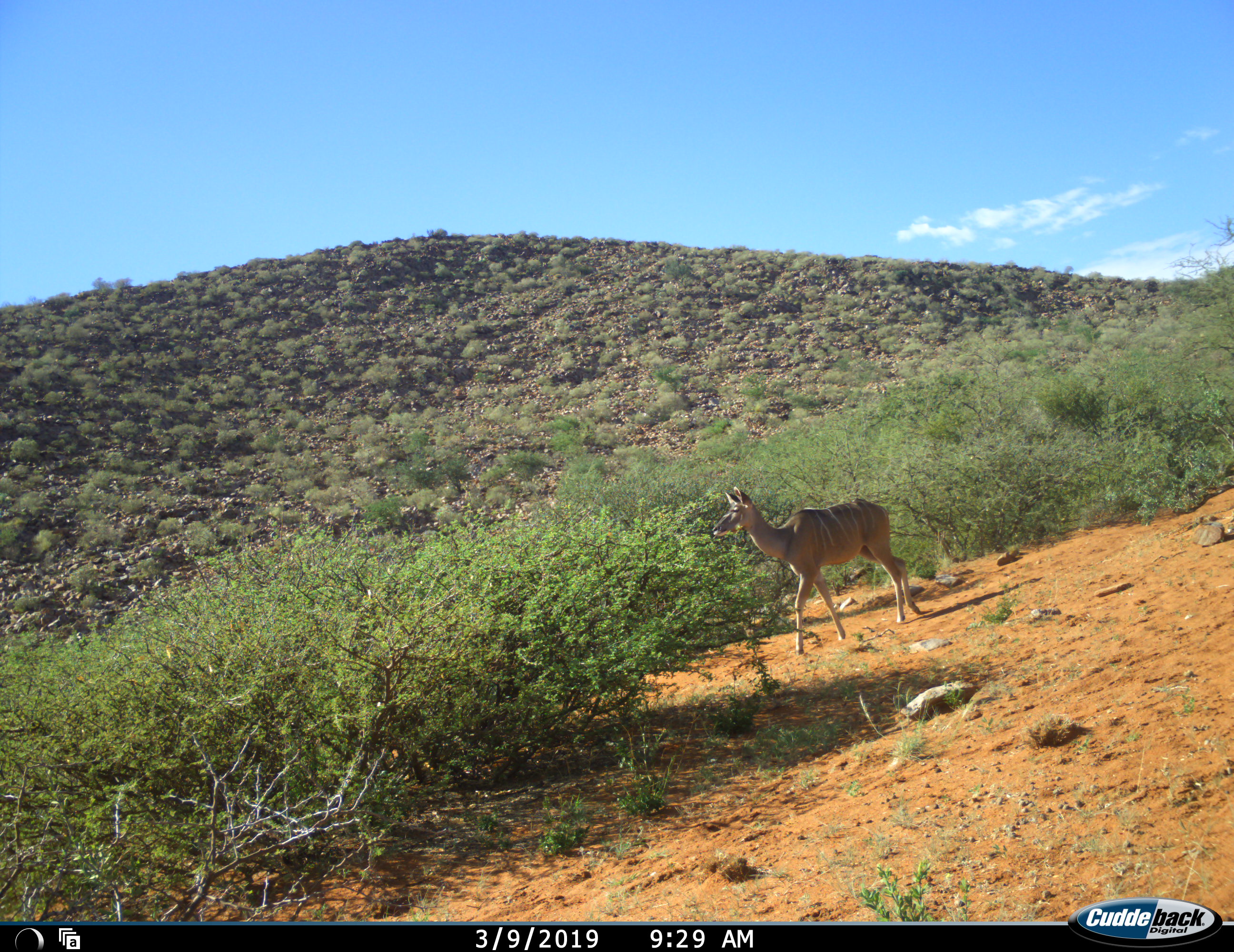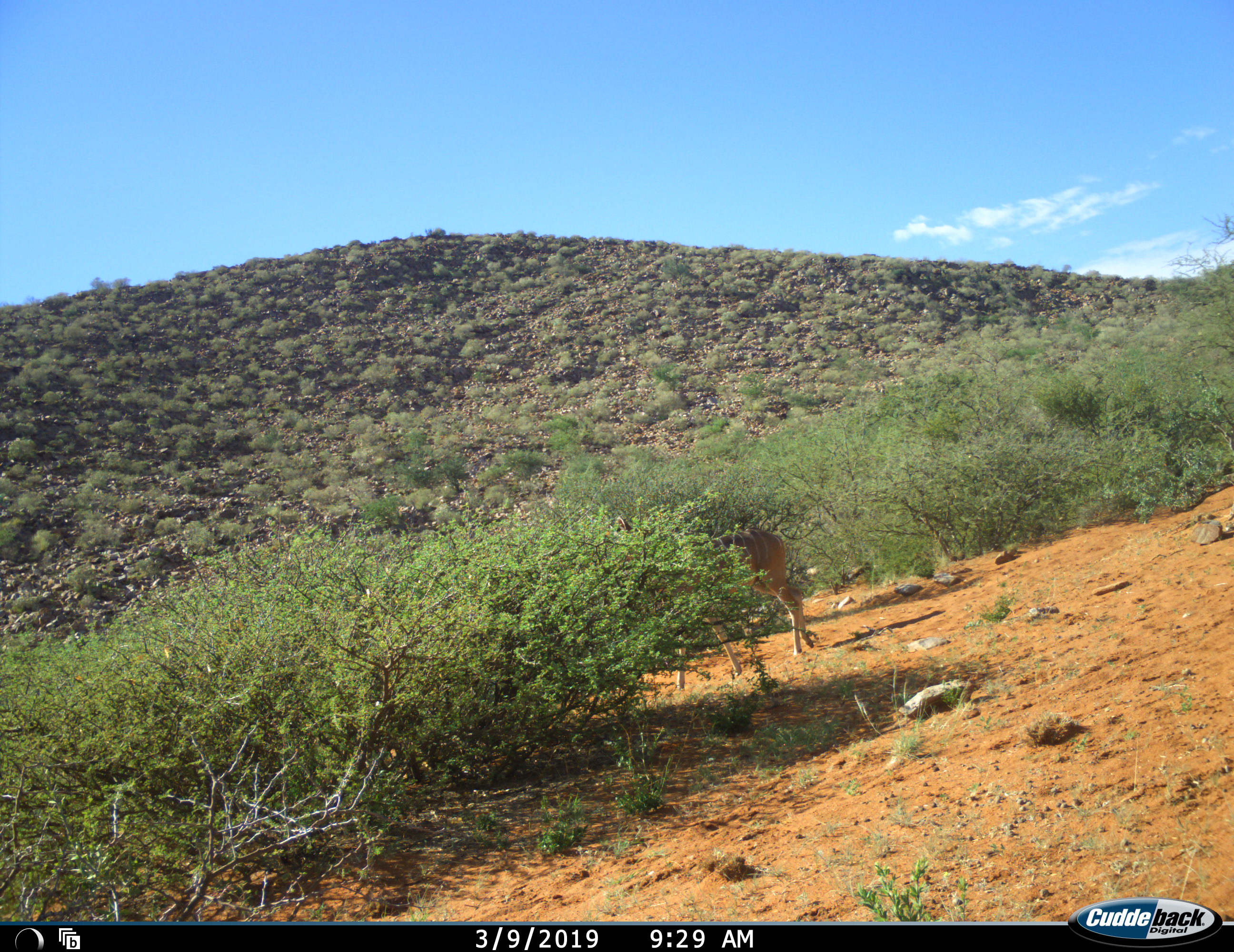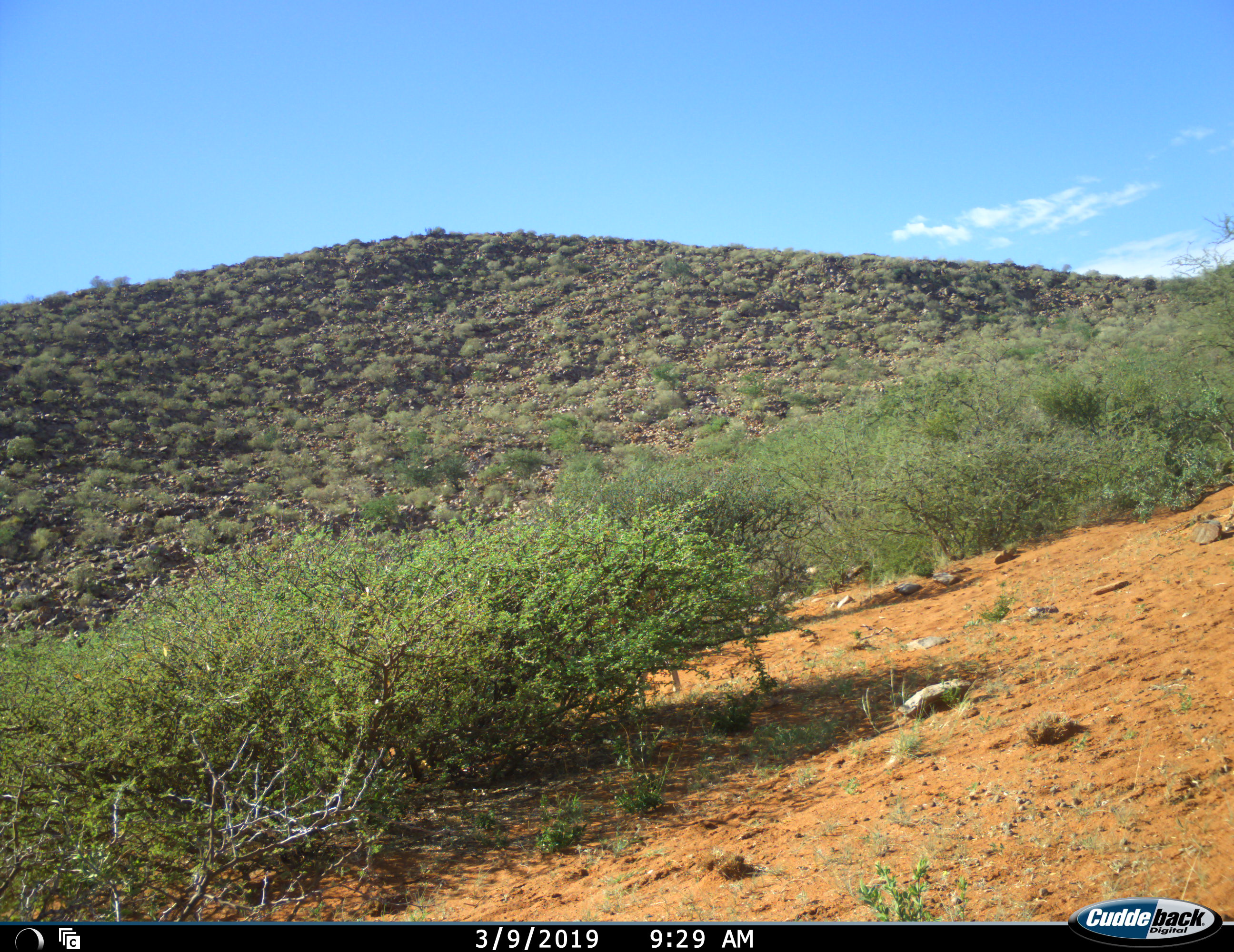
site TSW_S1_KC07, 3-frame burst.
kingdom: Animalia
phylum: Chordata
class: Mammalia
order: Artiodactyla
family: Bovidae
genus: Tragelaphus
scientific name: Tragelaphus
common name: kudu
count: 1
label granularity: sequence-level